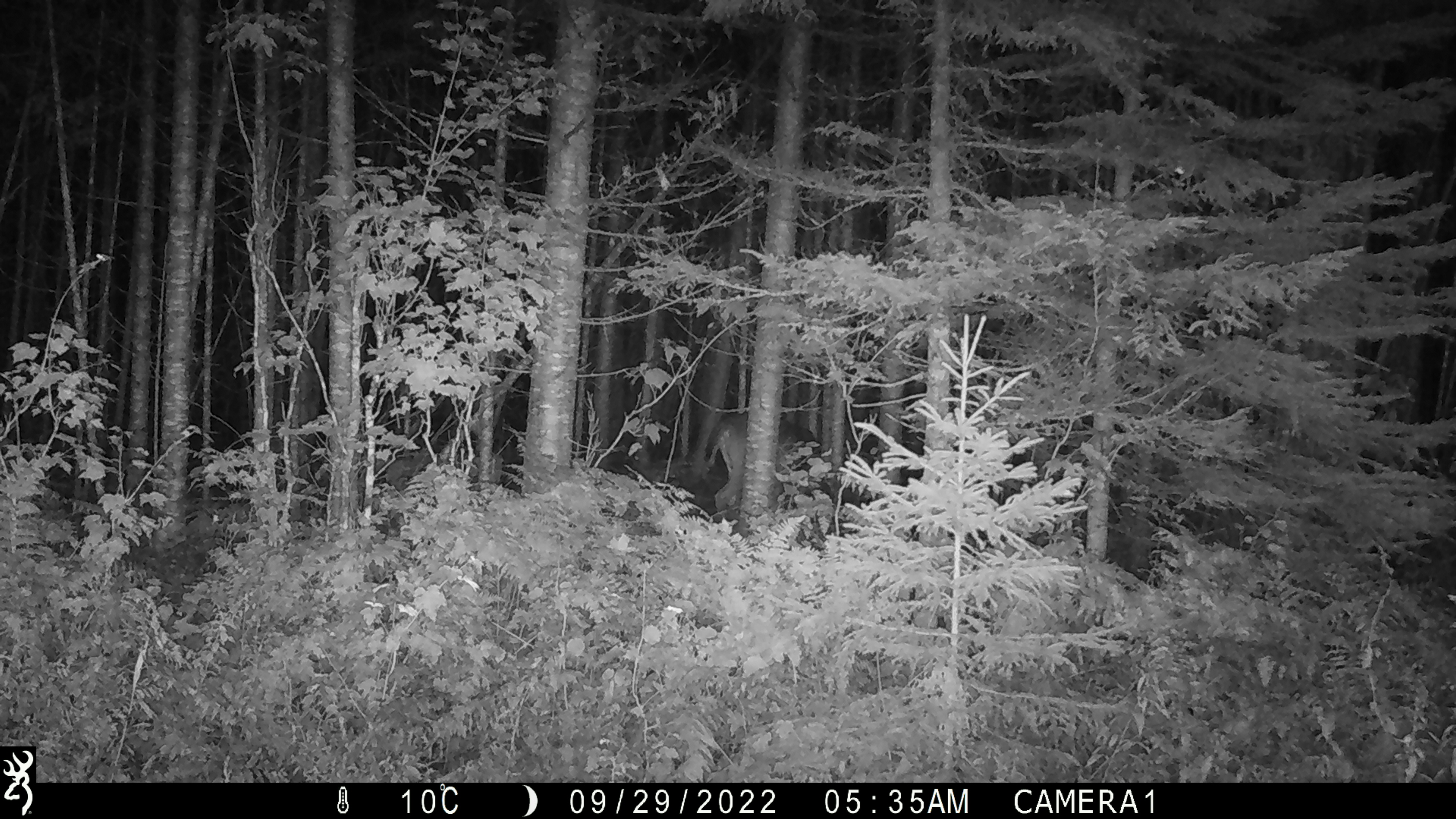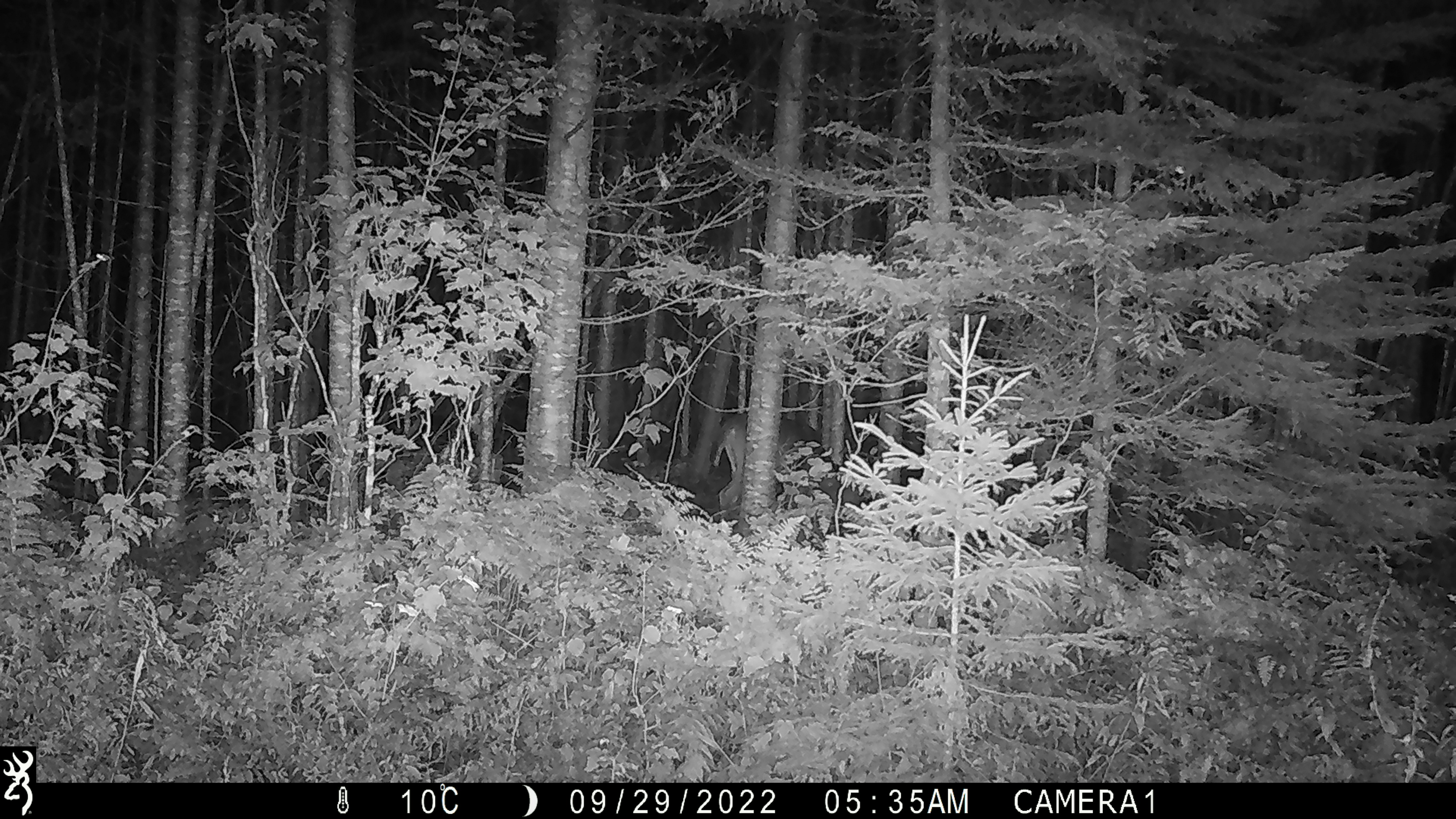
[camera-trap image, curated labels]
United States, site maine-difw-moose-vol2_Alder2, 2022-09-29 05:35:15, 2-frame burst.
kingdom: Animalia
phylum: Chordata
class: Mammalia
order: Artiodactyla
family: Cervidae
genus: Odocoileus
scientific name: Odocoileus virginianus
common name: white-tailed deer